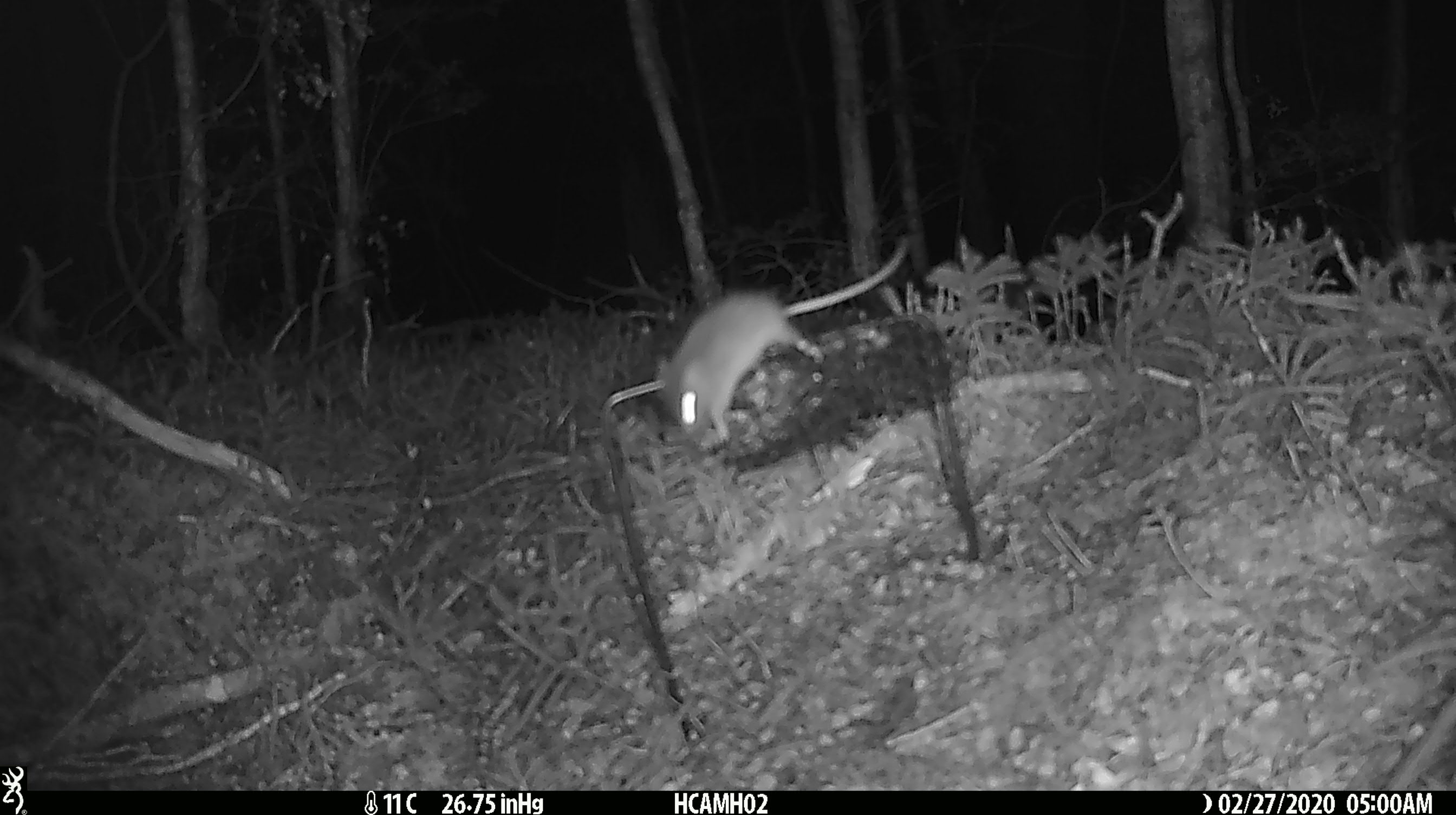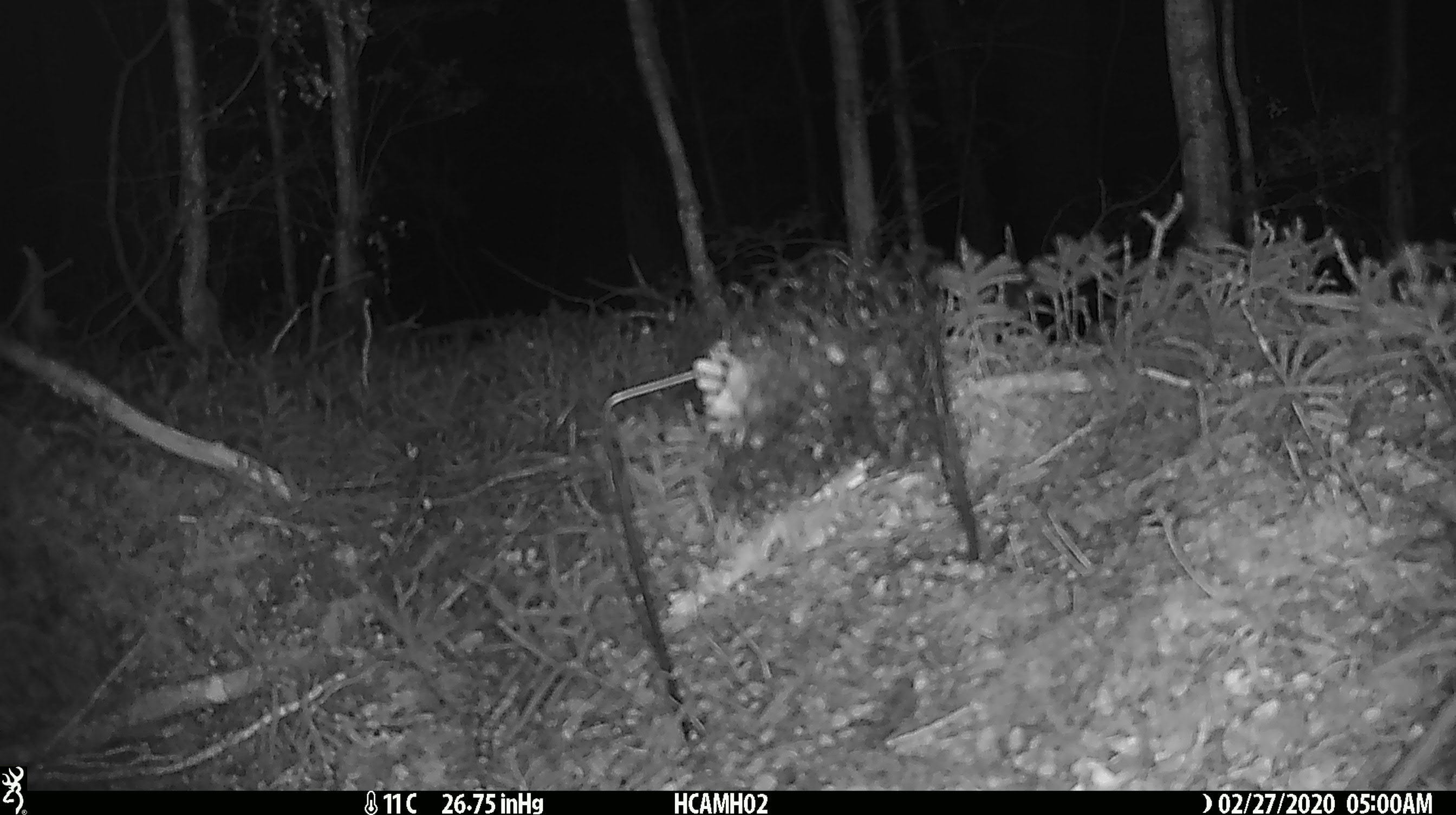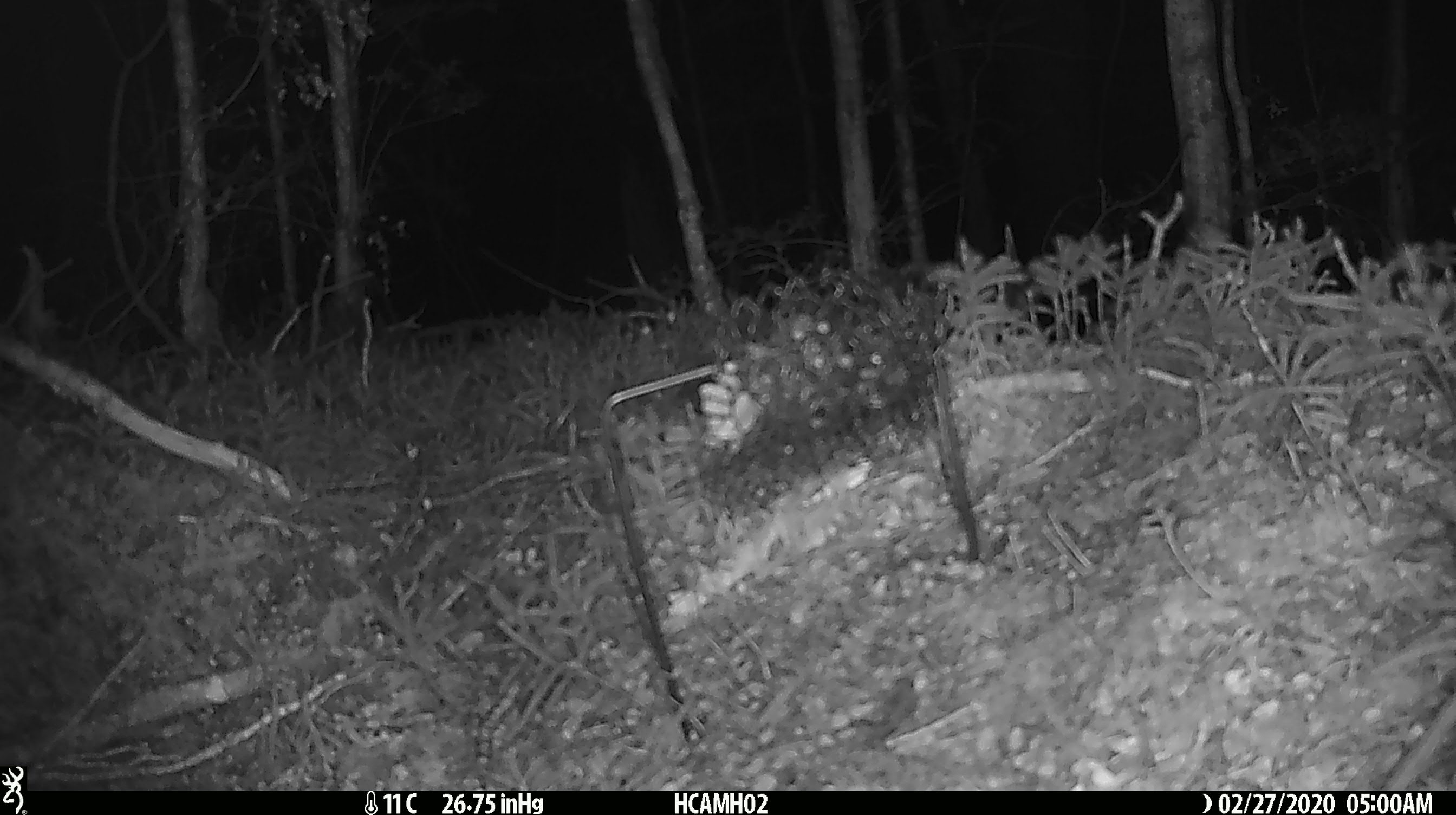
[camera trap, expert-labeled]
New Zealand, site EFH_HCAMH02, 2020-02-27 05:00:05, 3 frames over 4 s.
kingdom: Animalia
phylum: Chordata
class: Mammalia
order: Rodentia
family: Muridae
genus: Mus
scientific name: Mus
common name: mouse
Mouse (Mus).